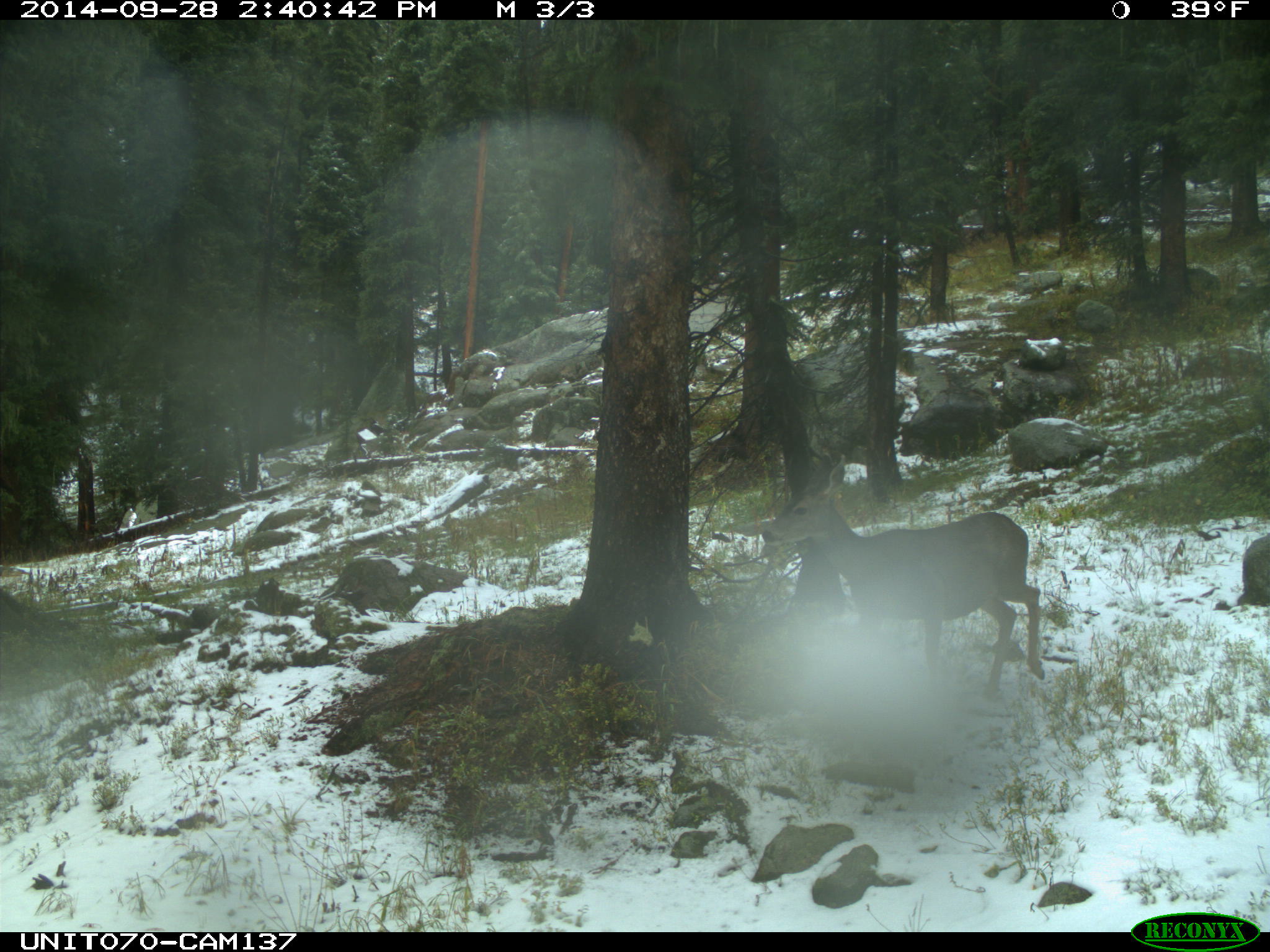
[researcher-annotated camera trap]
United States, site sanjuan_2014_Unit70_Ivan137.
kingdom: Animalia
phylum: Chordata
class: Mammalia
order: Artiodactyla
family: Cervidae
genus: Odocoileus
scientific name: Odocoileus hemionus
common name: mule deer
Odocoileus hemionus (mule deer).